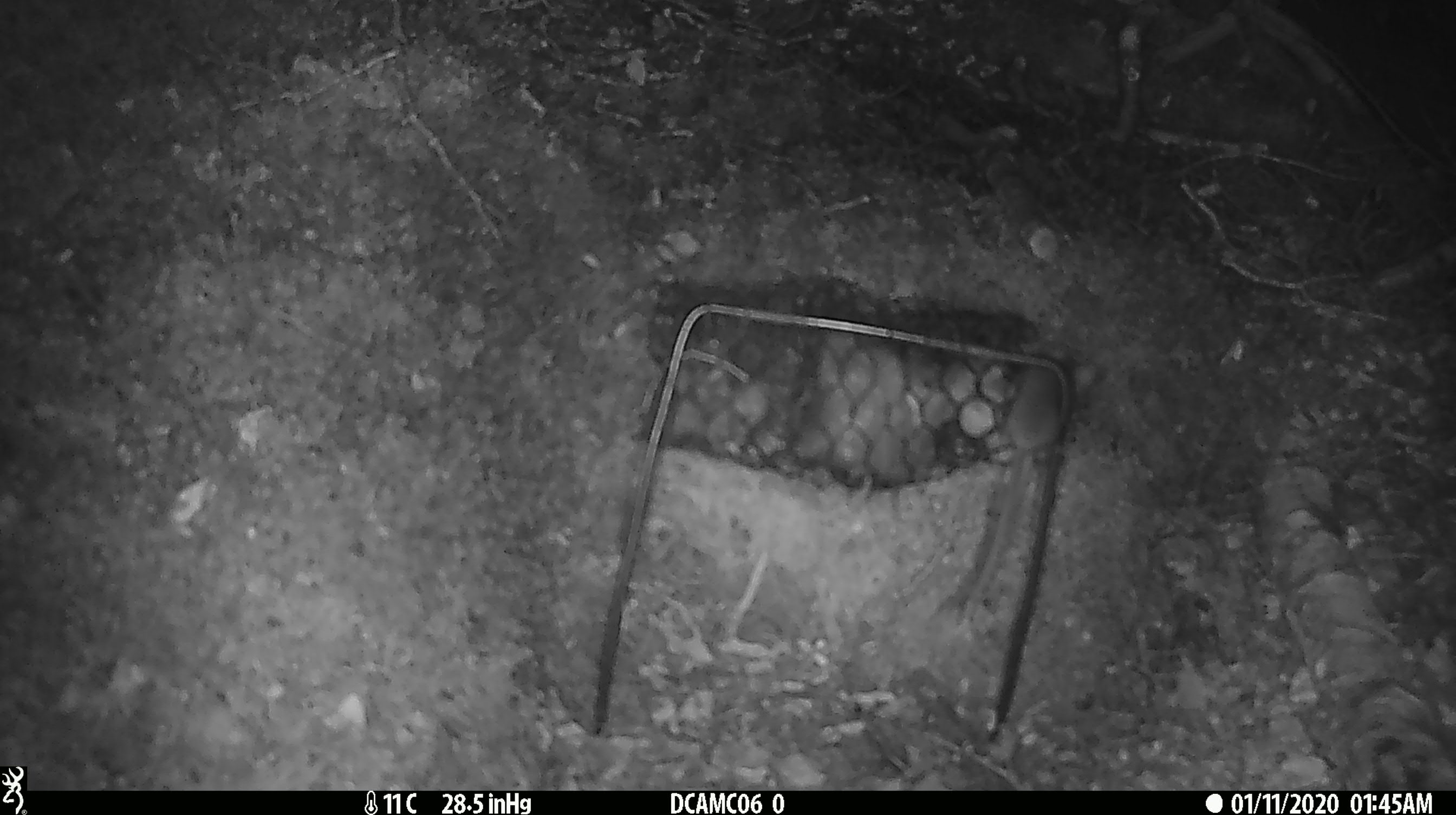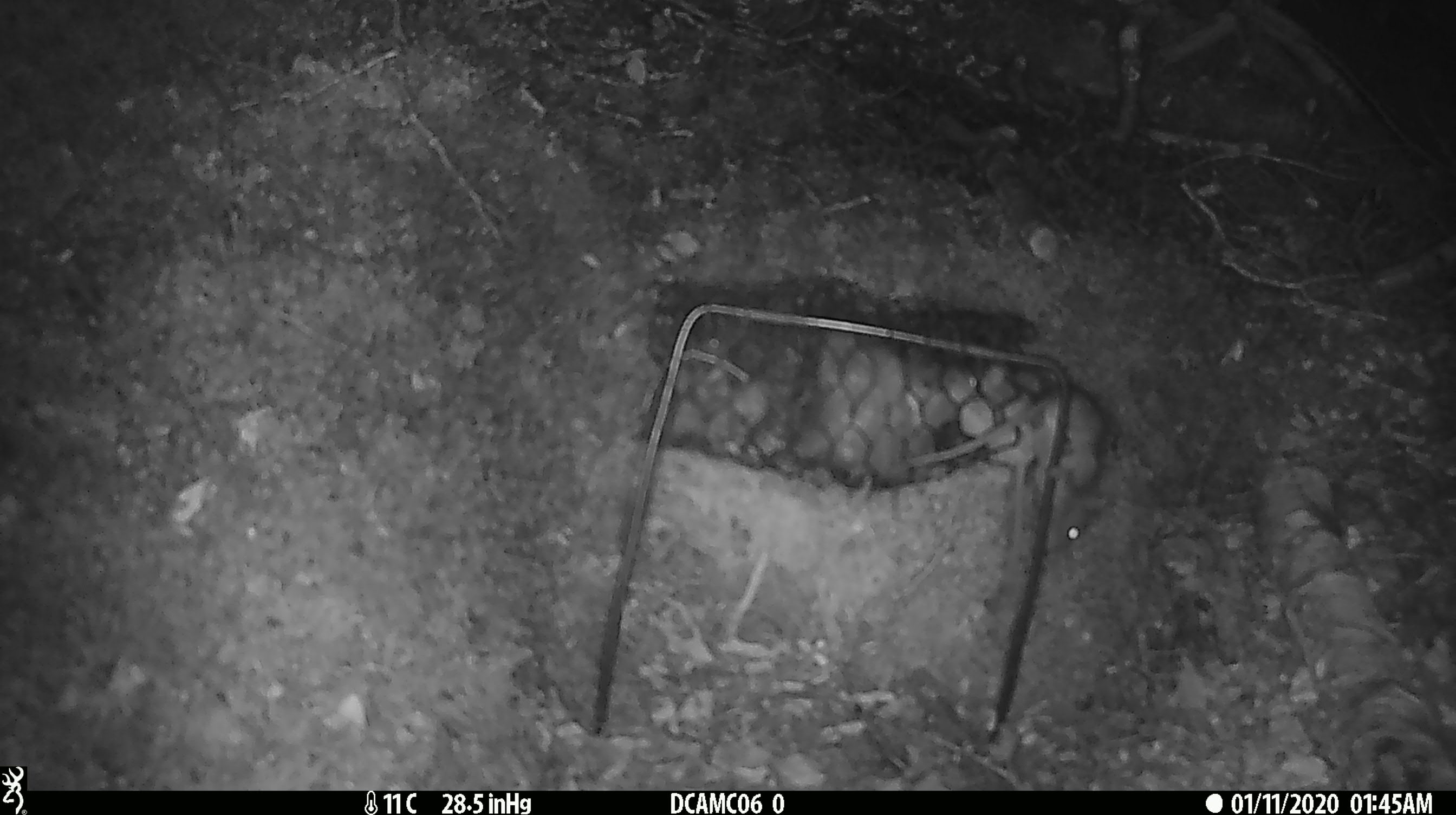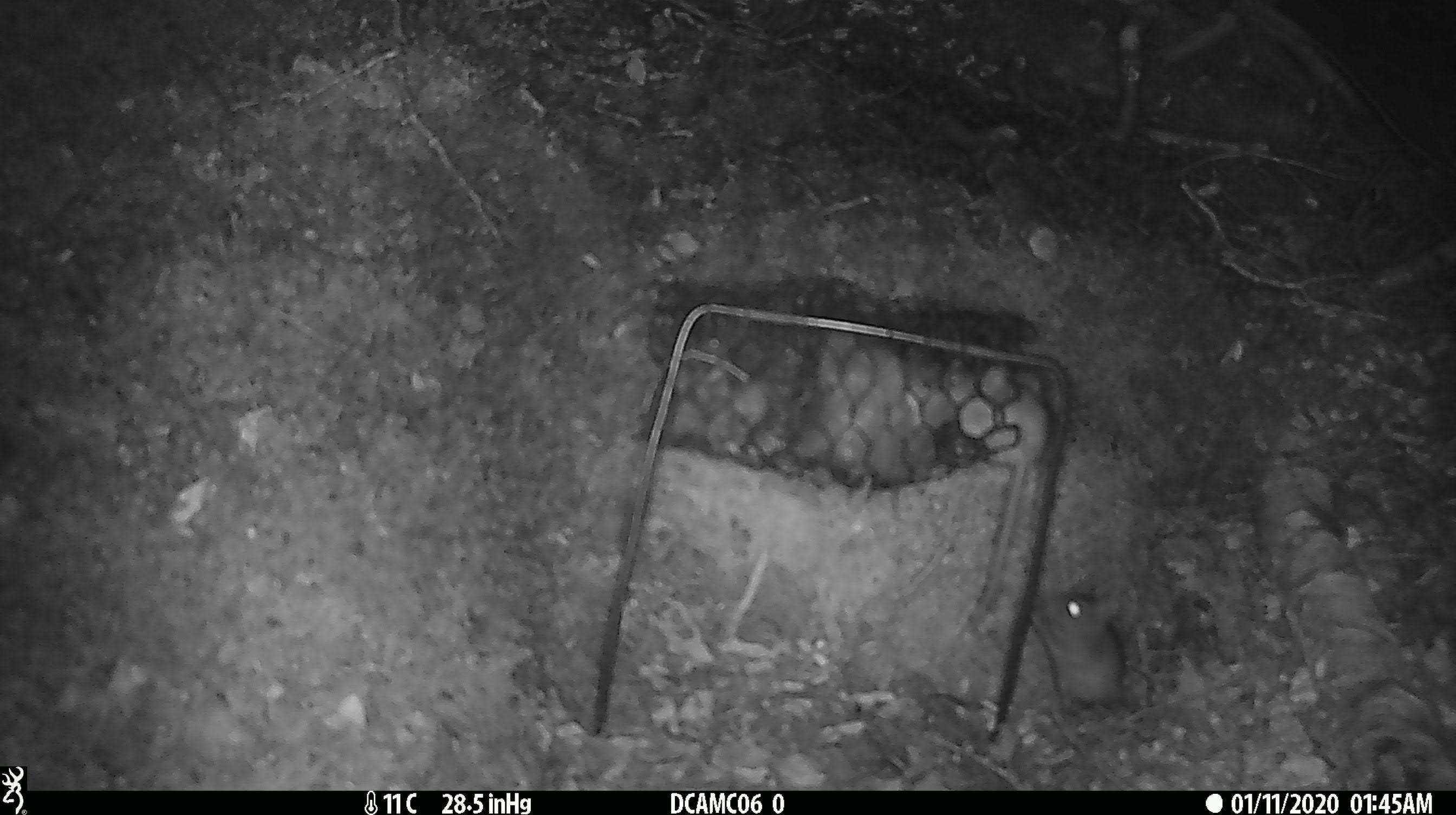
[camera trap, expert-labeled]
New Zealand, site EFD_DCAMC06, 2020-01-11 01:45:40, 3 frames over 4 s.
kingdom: Animalia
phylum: Chordata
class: Mammalia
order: Rodentia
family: Muridae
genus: Mus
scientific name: Mus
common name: mouse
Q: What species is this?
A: Mouse (Mus).